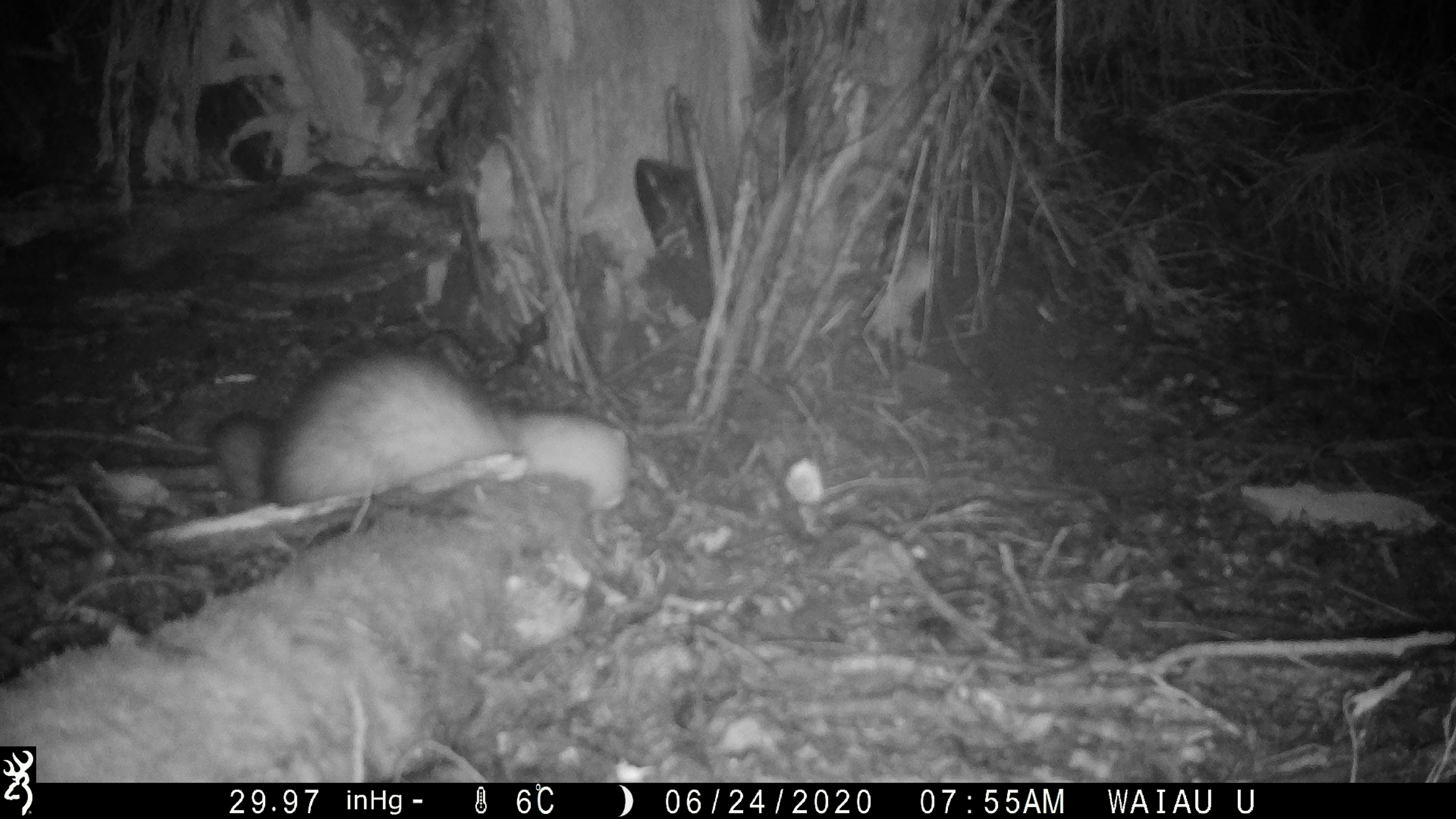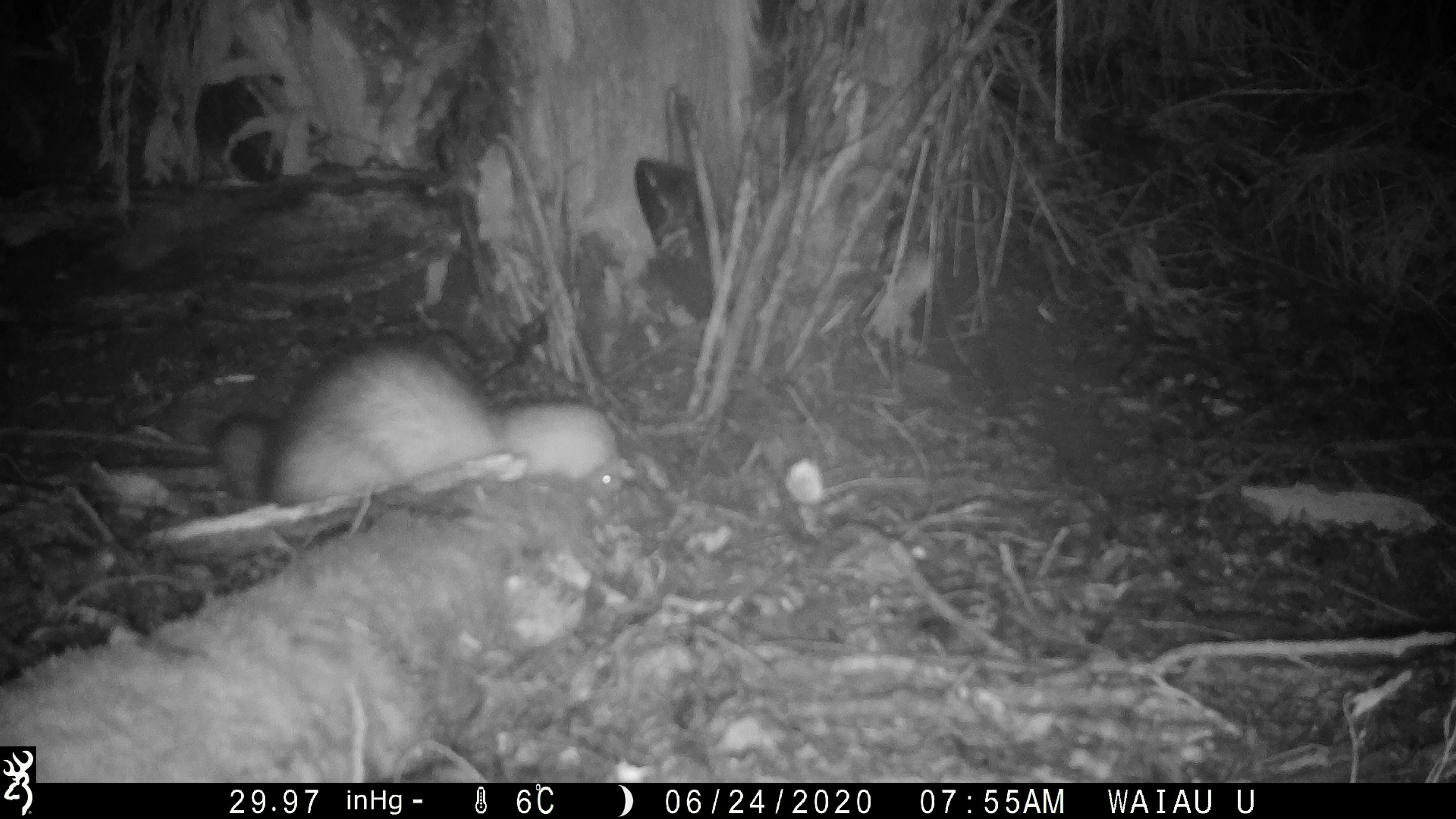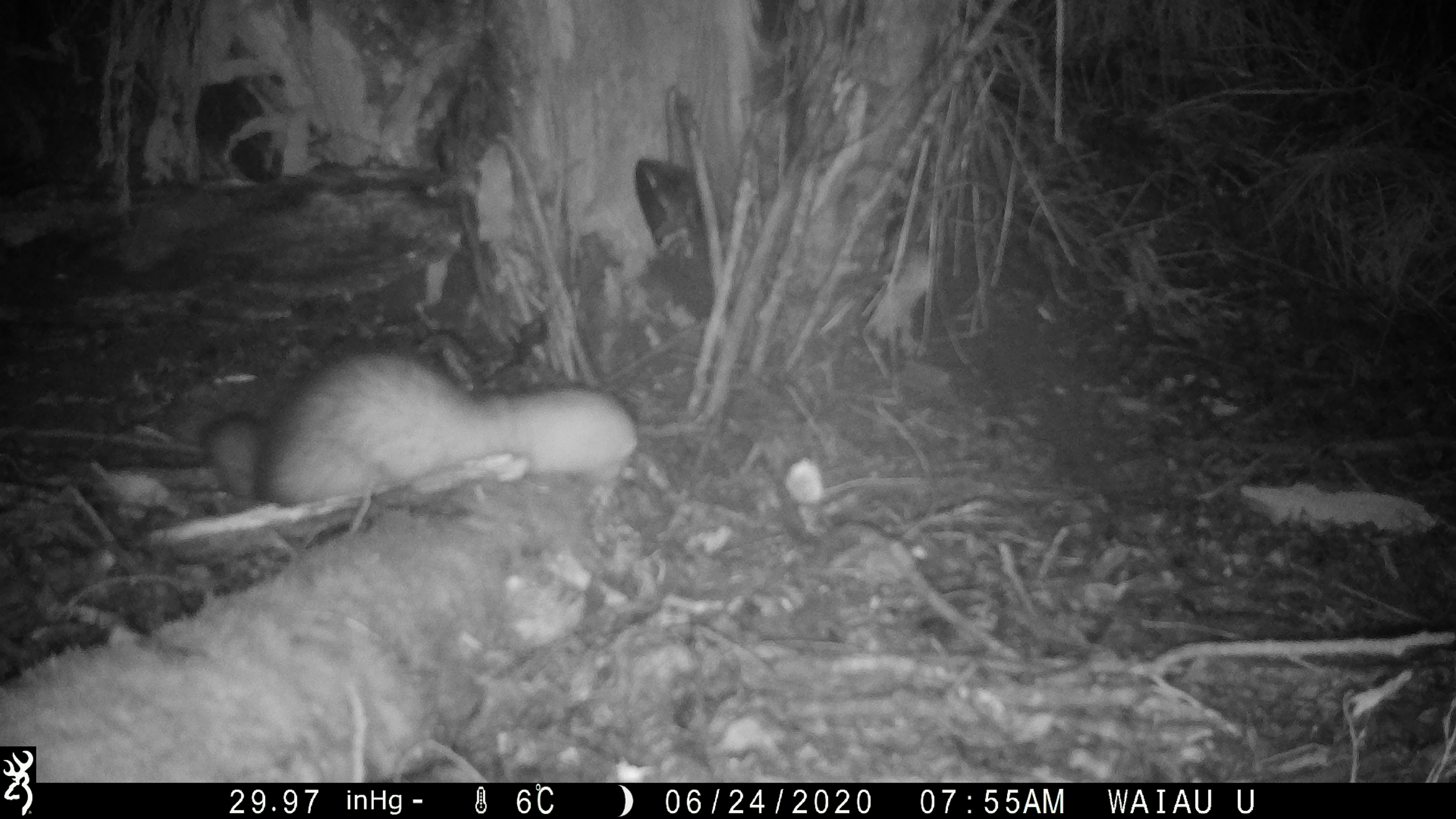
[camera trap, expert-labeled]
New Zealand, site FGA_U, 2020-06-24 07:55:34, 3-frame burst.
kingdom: Animalia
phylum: Chordata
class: Mammalia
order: Carnivora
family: Mustelidae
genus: Mustela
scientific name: Mustela furo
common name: ferret